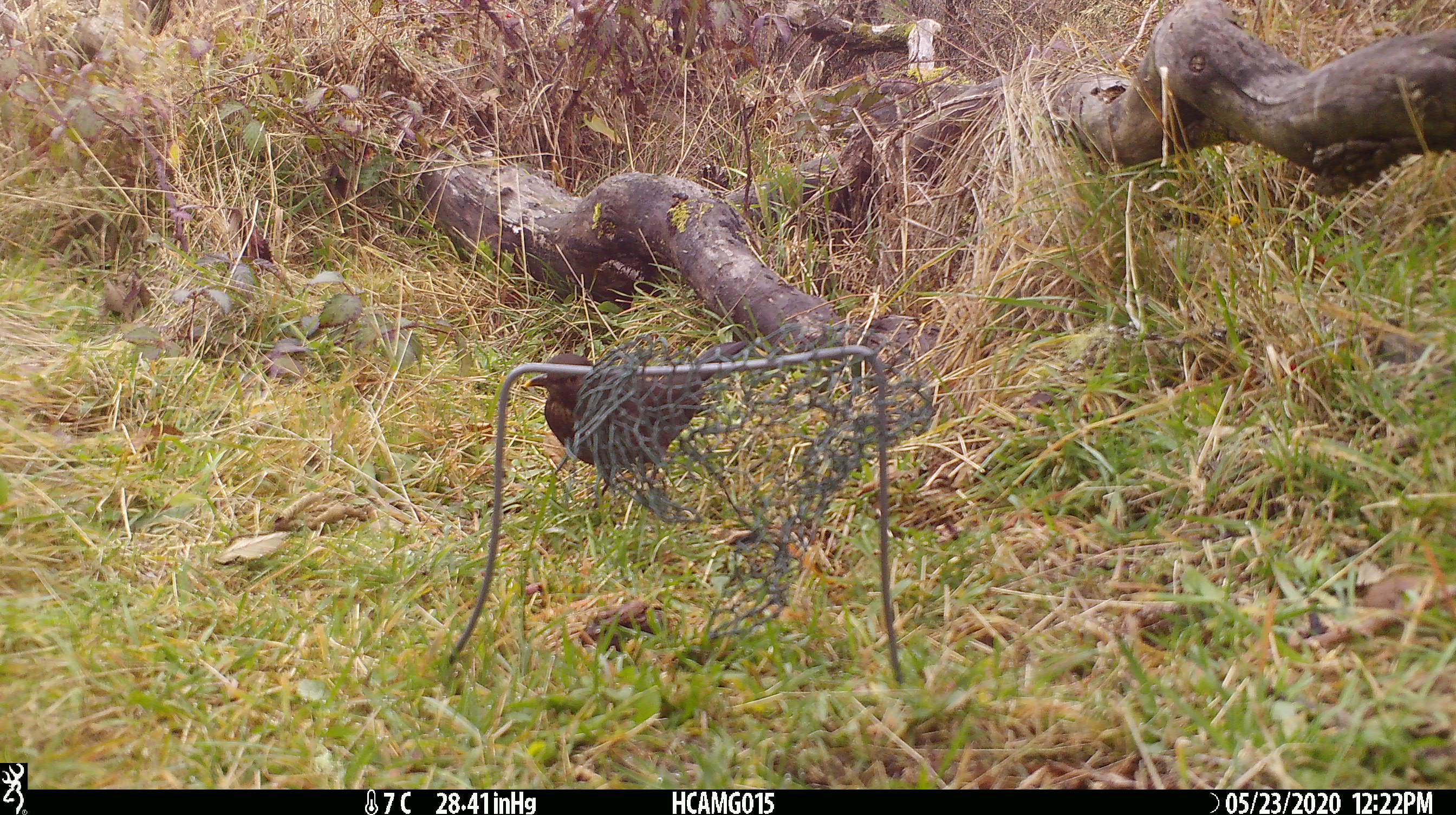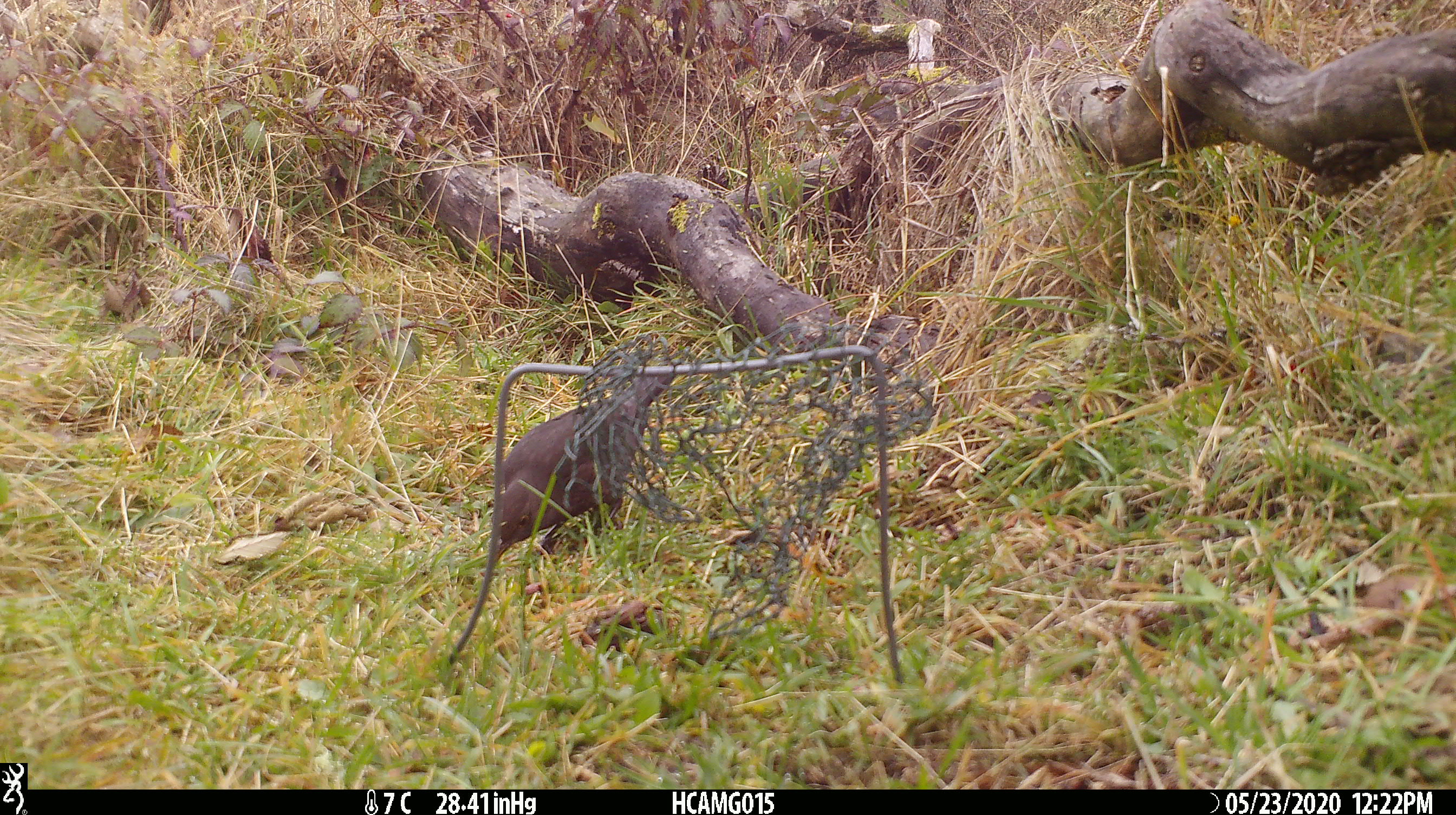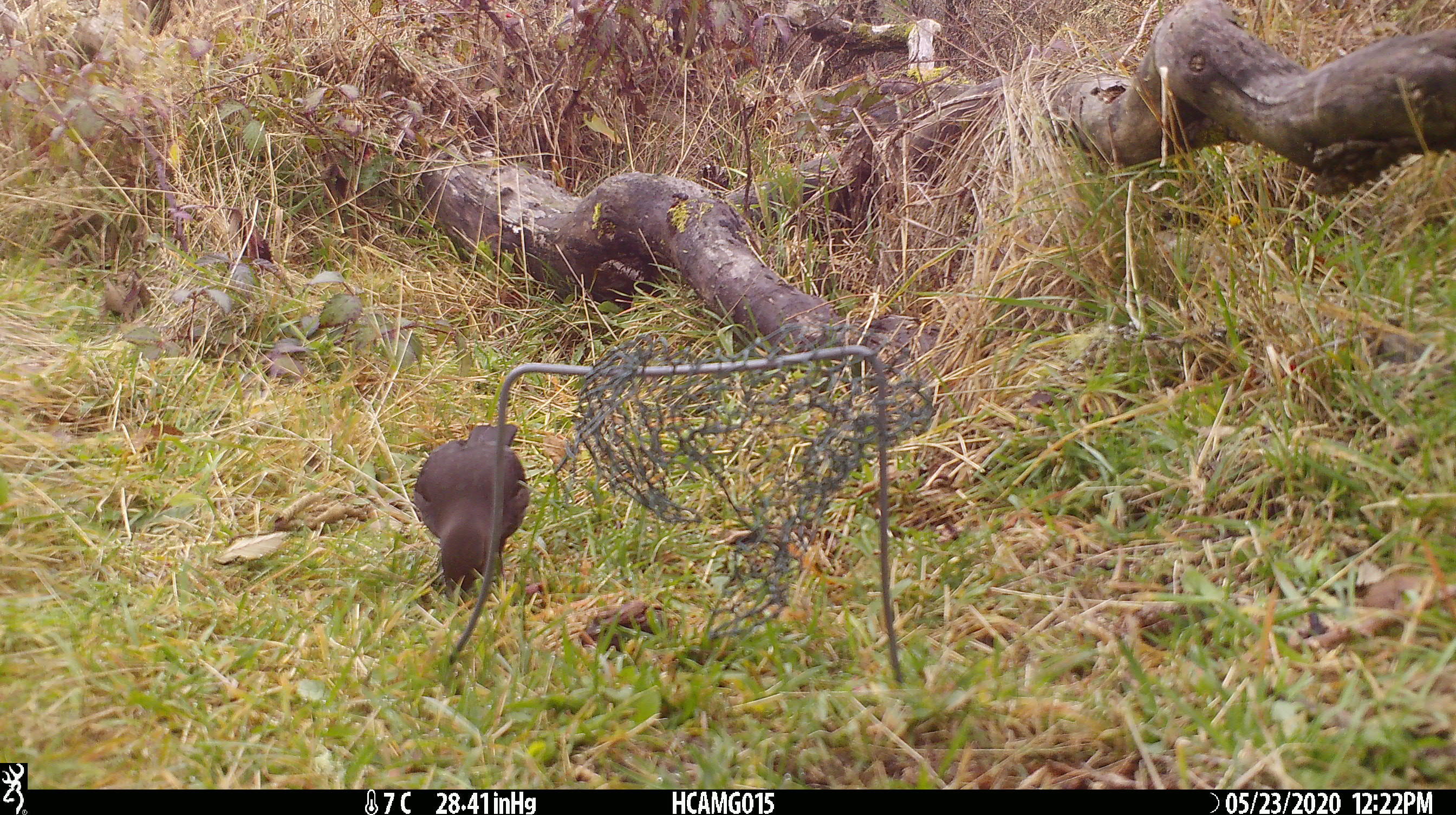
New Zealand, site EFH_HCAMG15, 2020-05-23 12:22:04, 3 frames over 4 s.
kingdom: Animalia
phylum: Chordata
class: Aves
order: Passeriformes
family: Turdidae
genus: Turdus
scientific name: Turdus merula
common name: eurasian blackbird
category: blackbird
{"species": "blackbird (eurasian blackbird) (Turdus merula)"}